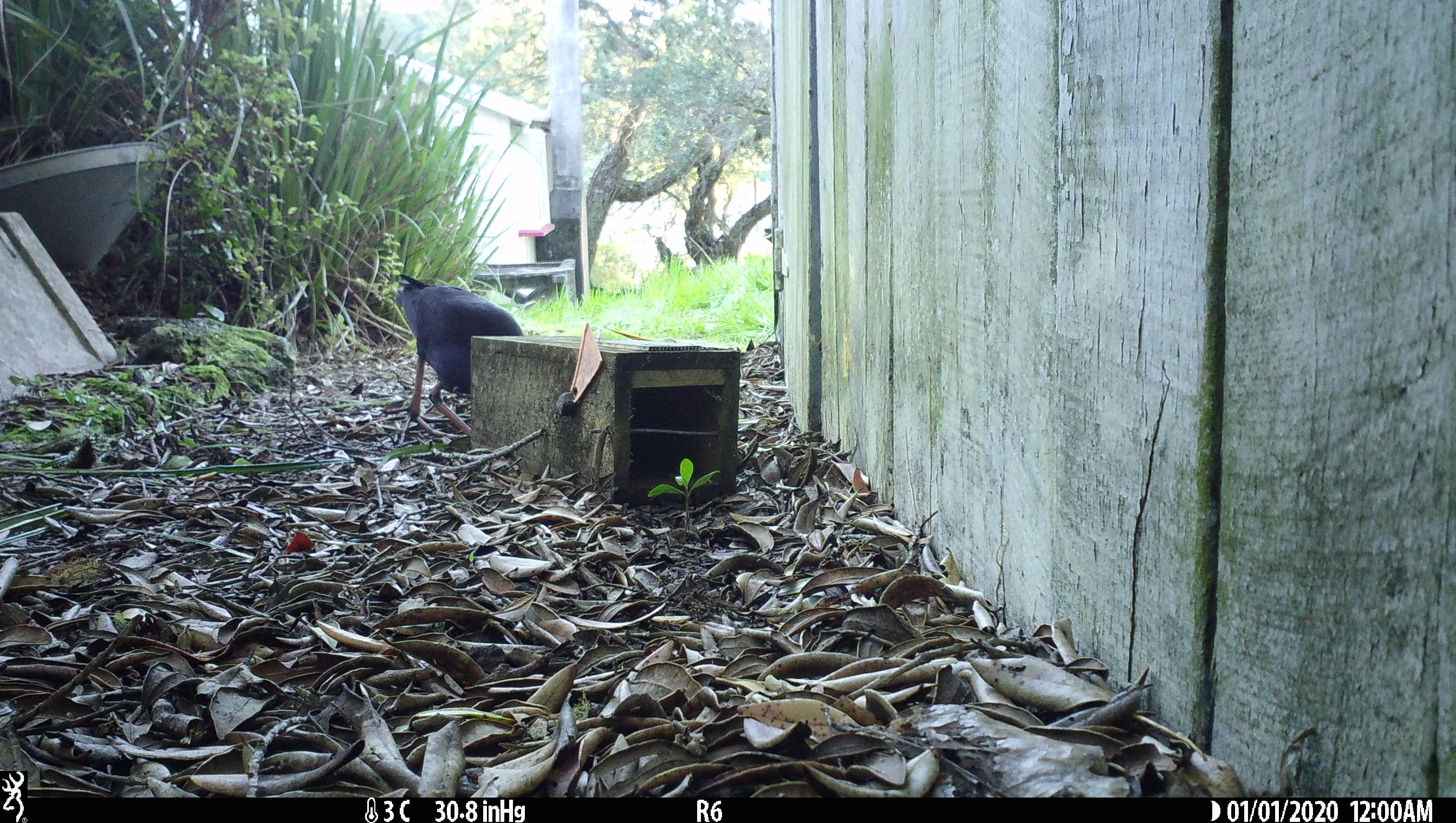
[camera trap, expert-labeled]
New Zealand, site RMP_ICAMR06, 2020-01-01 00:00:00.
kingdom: Animalia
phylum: Chordata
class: Aves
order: Gruiformes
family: Rallidae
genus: Porphyrio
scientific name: Porphyrio melanotus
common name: australasian swamphen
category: pukeko